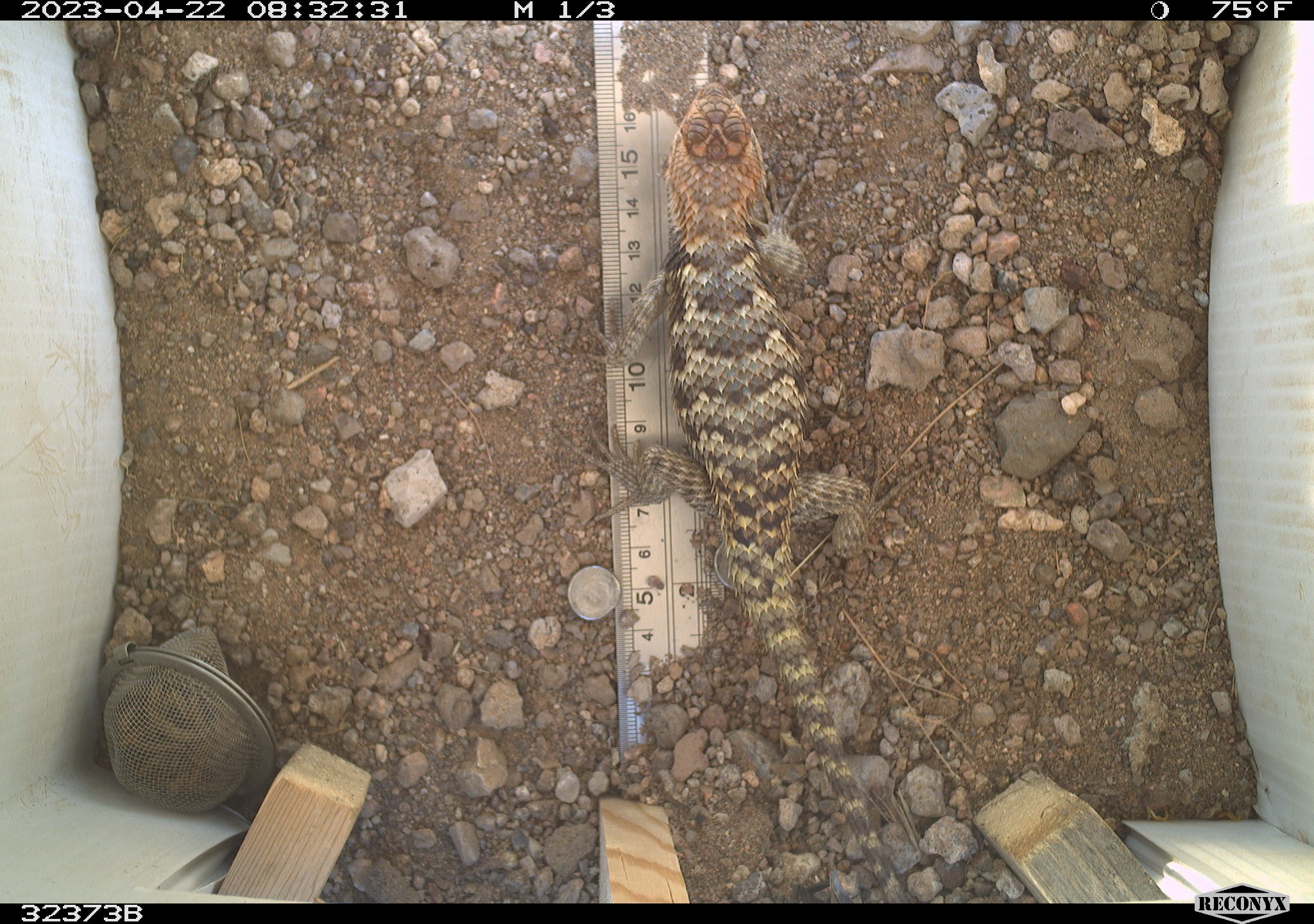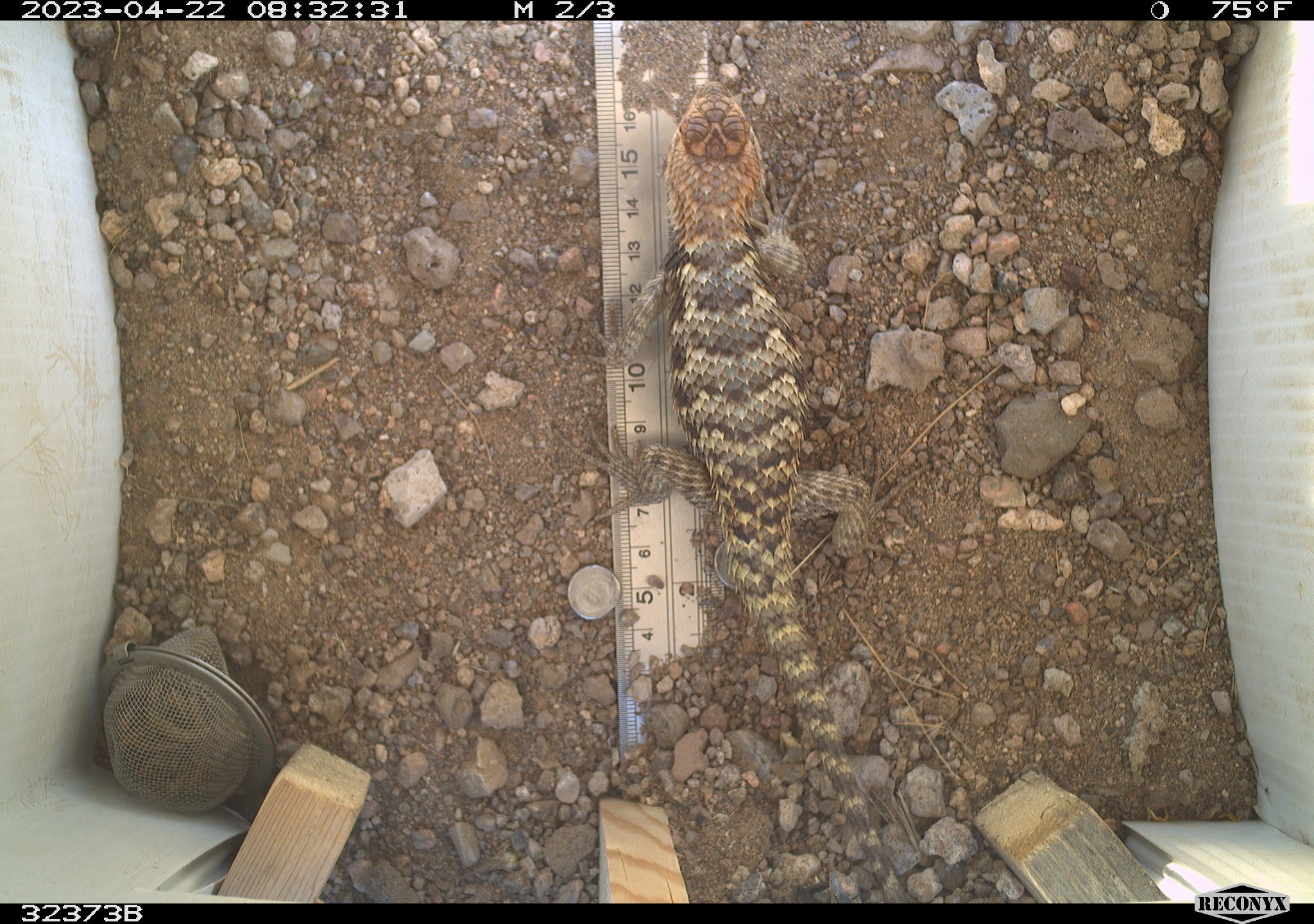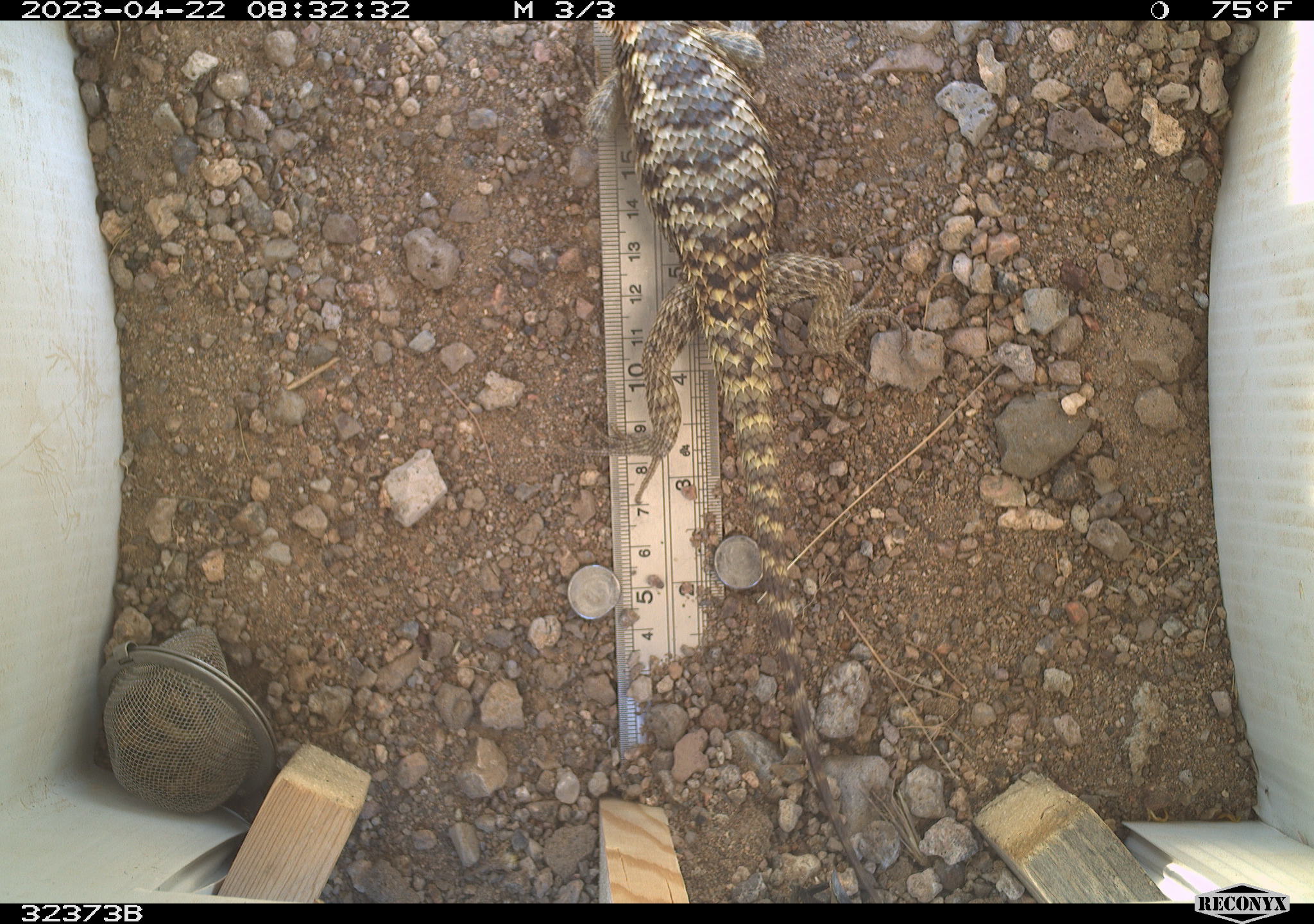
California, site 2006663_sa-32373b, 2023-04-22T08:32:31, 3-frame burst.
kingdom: Animalia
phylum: Chordata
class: Reptilia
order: Squamata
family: Phrynosomatidae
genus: Sceloporus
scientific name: Sceloporus uniformis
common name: yellow-backed spiny lizard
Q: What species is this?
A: Yellow-backed spiny lizard (Sceloporus uniformis).